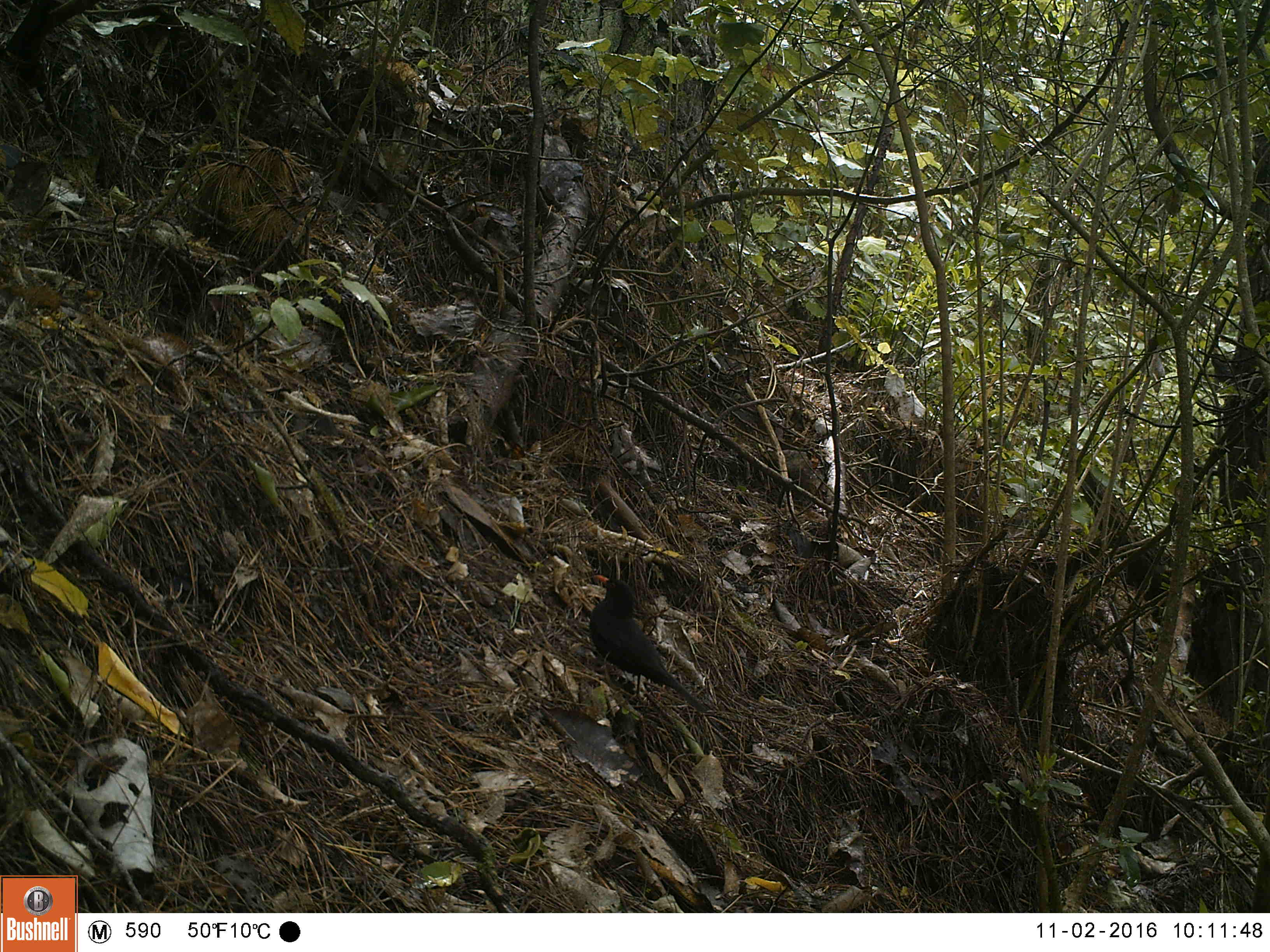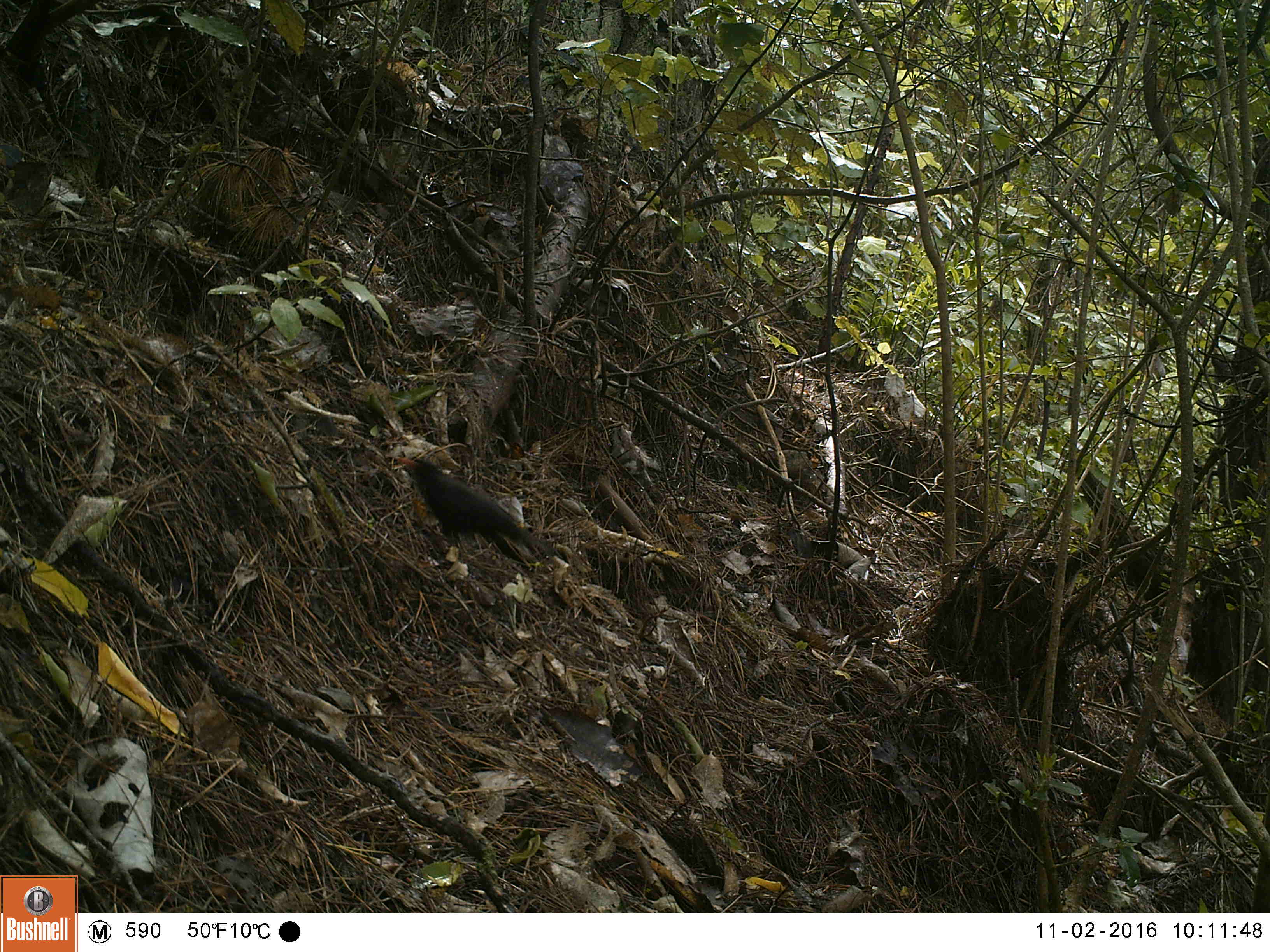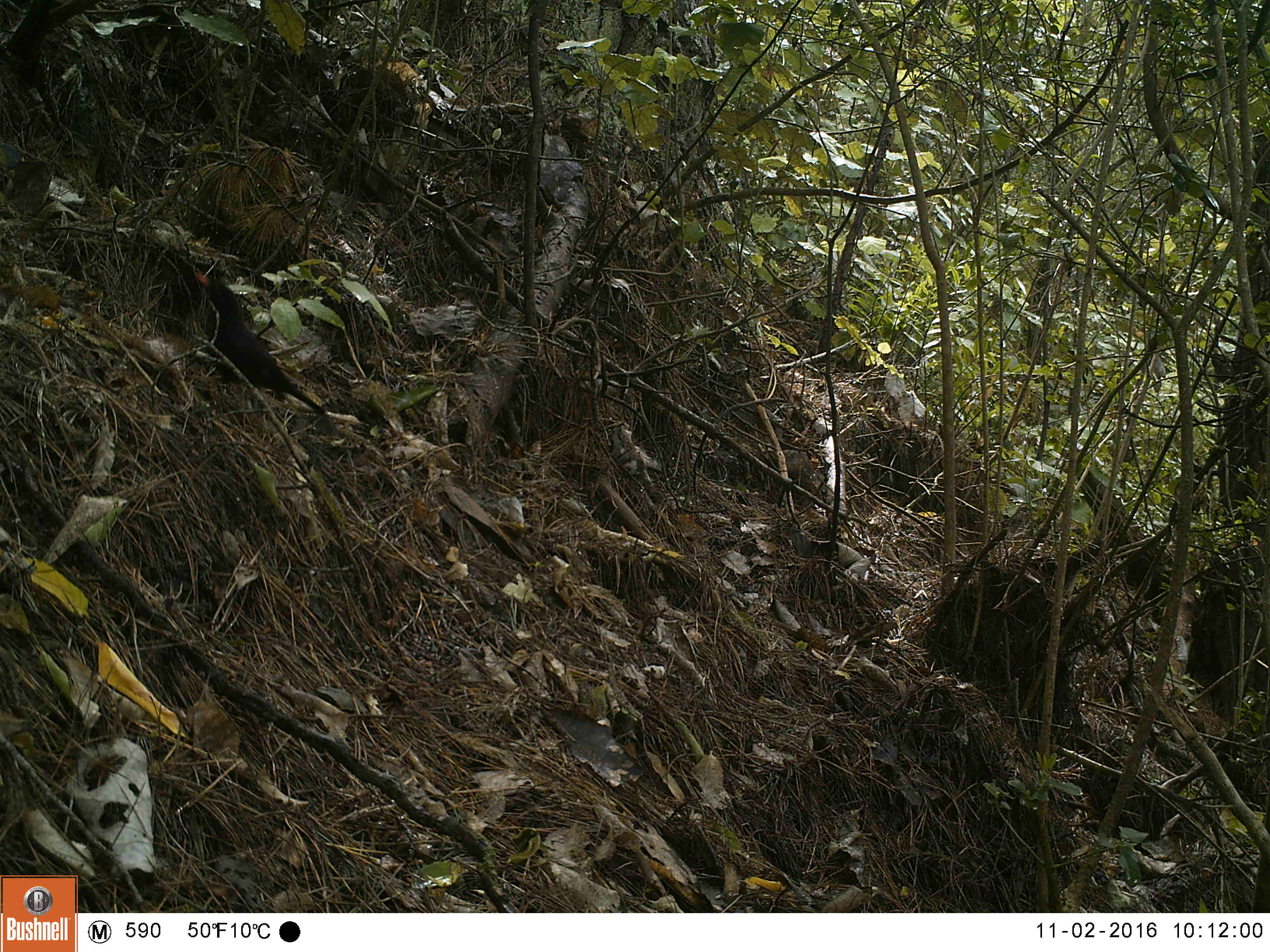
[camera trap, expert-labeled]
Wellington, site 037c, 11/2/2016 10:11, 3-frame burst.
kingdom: Animalia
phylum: Chordata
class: Aves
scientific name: Aves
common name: bird